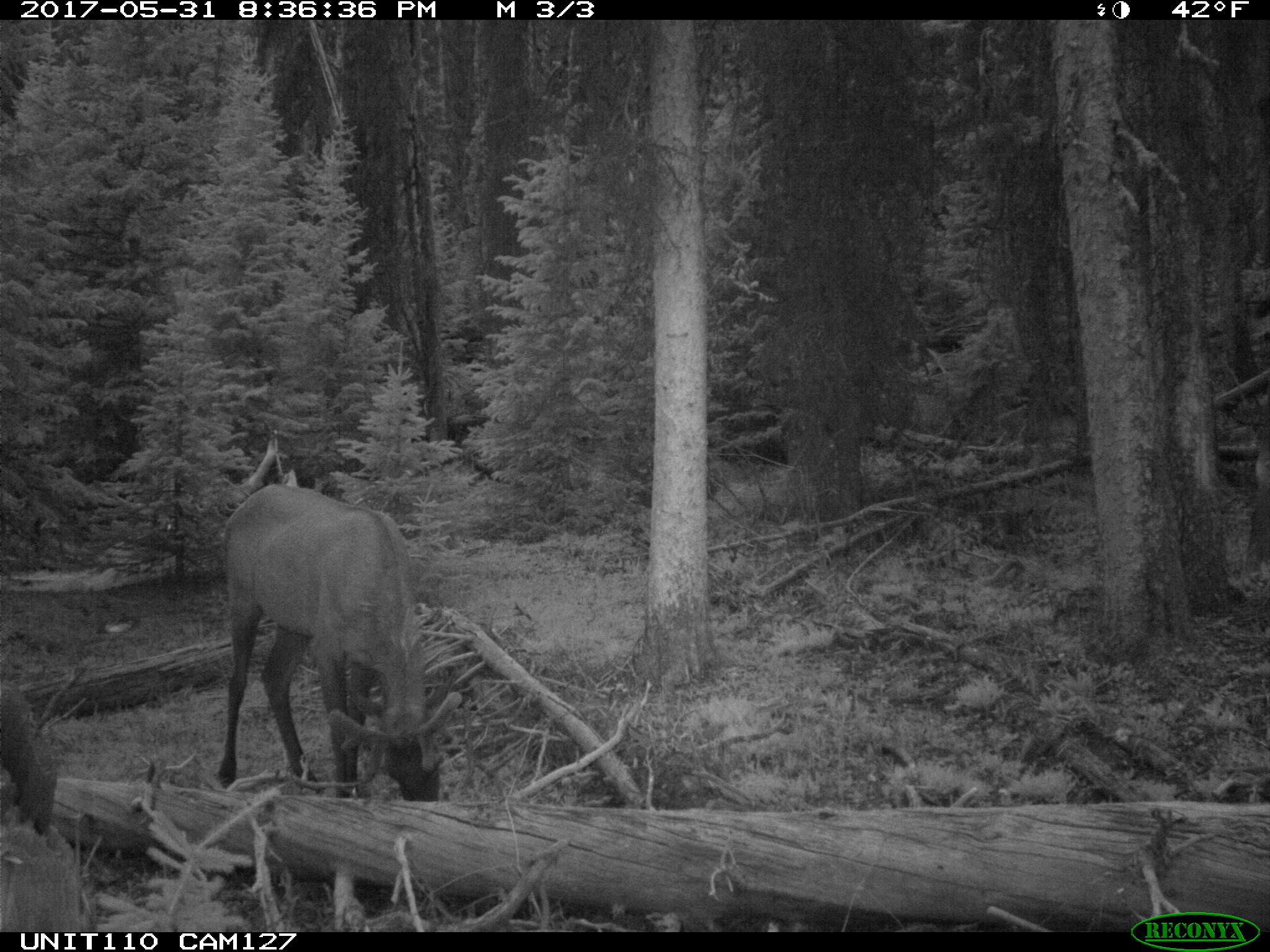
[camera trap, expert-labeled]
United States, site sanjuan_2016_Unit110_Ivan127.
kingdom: Animalia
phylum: Chordata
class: Mammalia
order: Artiodactyla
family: Cervidae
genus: Cervus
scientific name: Cervus elaphus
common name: red deer